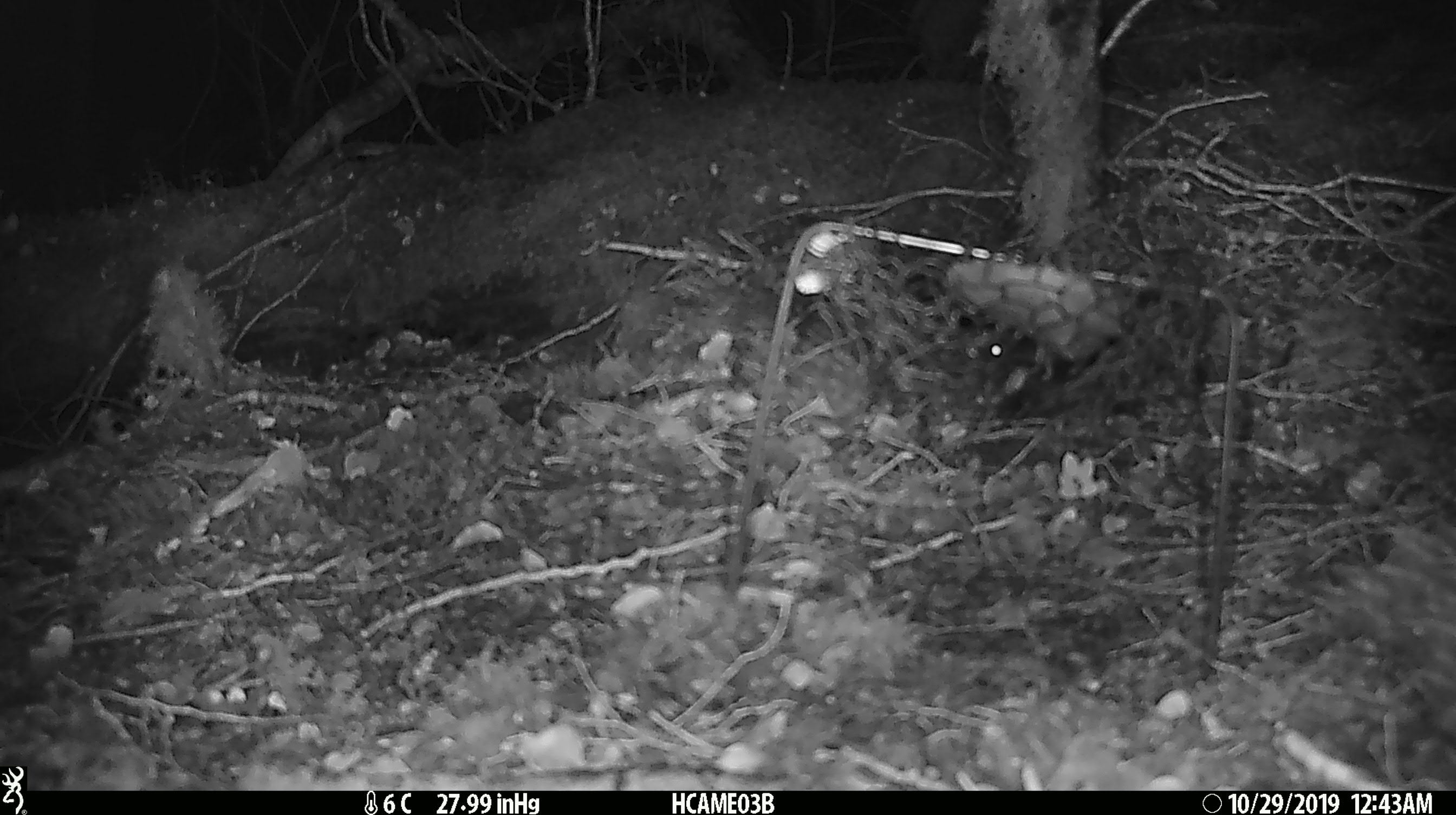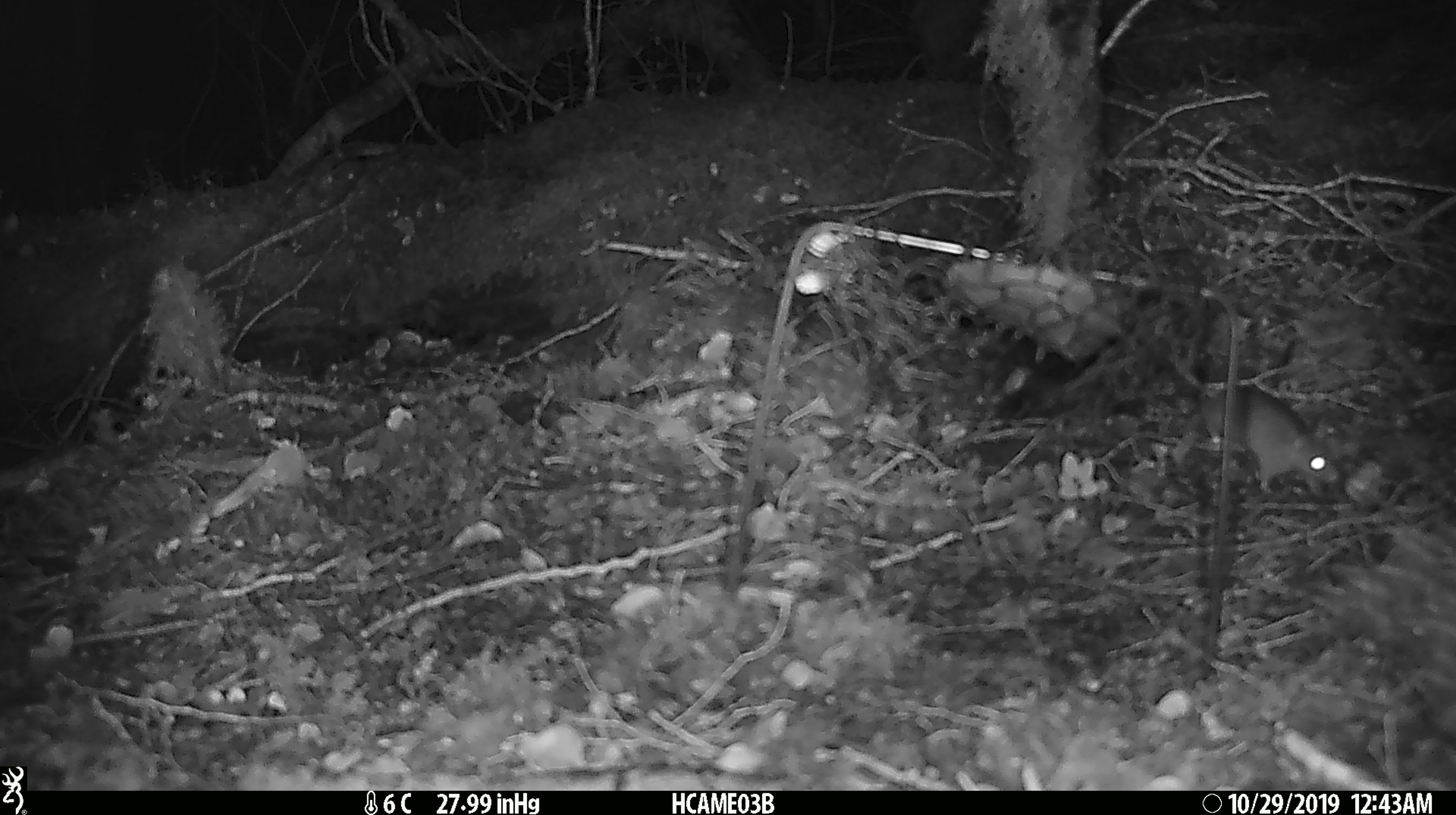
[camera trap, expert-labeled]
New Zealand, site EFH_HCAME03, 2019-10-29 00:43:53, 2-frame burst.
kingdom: Animalia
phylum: Chordata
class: Mammalia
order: Rodentia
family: Muridae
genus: Mus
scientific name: Mus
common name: mouse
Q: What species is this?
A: Mouse (Mus).